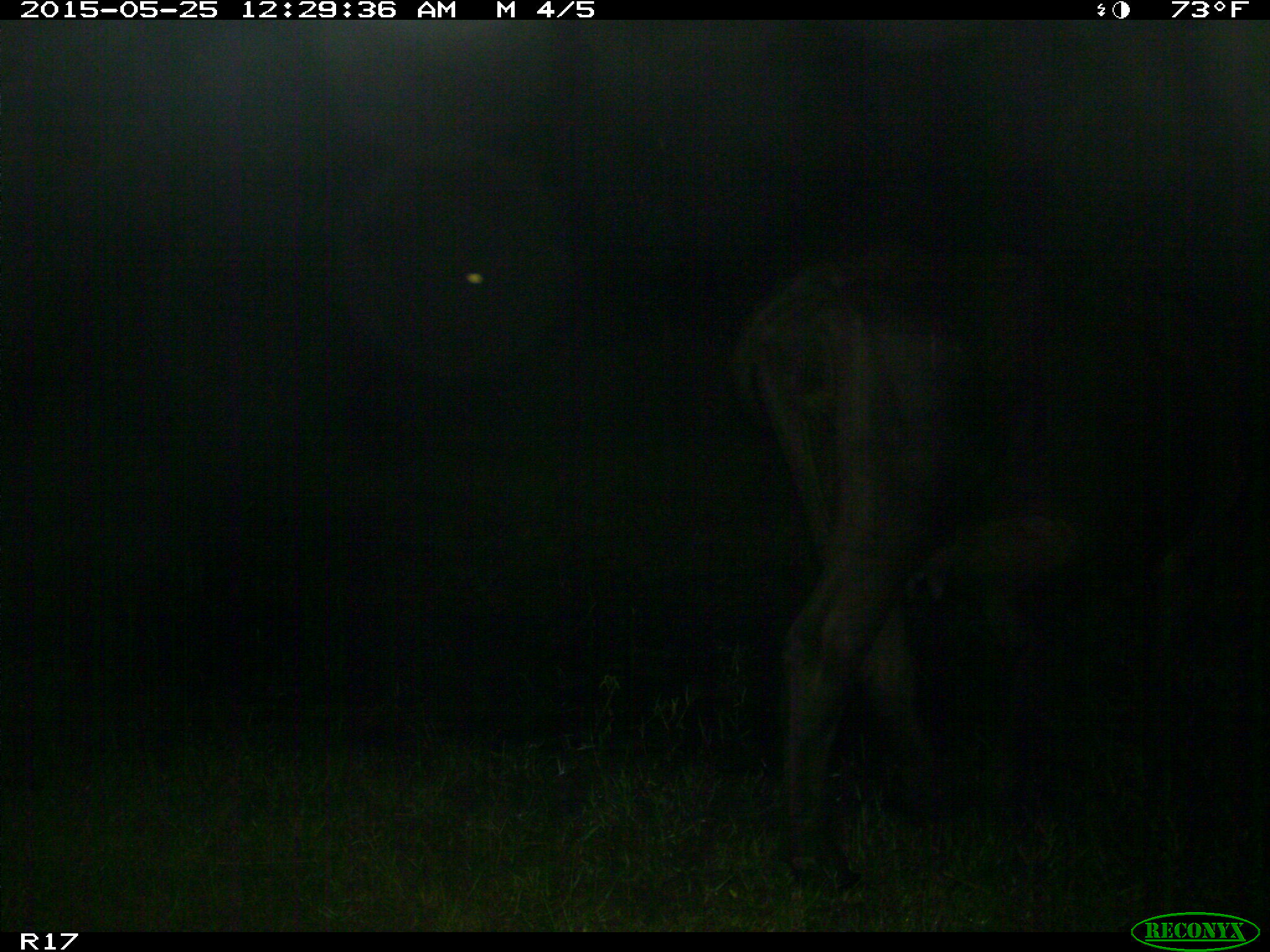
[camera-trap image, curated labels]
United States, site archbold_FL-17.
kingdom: Animalia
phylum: Chordata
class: Mammalia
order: Artiodactyla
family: Bovidae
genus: Bos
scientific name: Bos taurus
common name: domestic cow